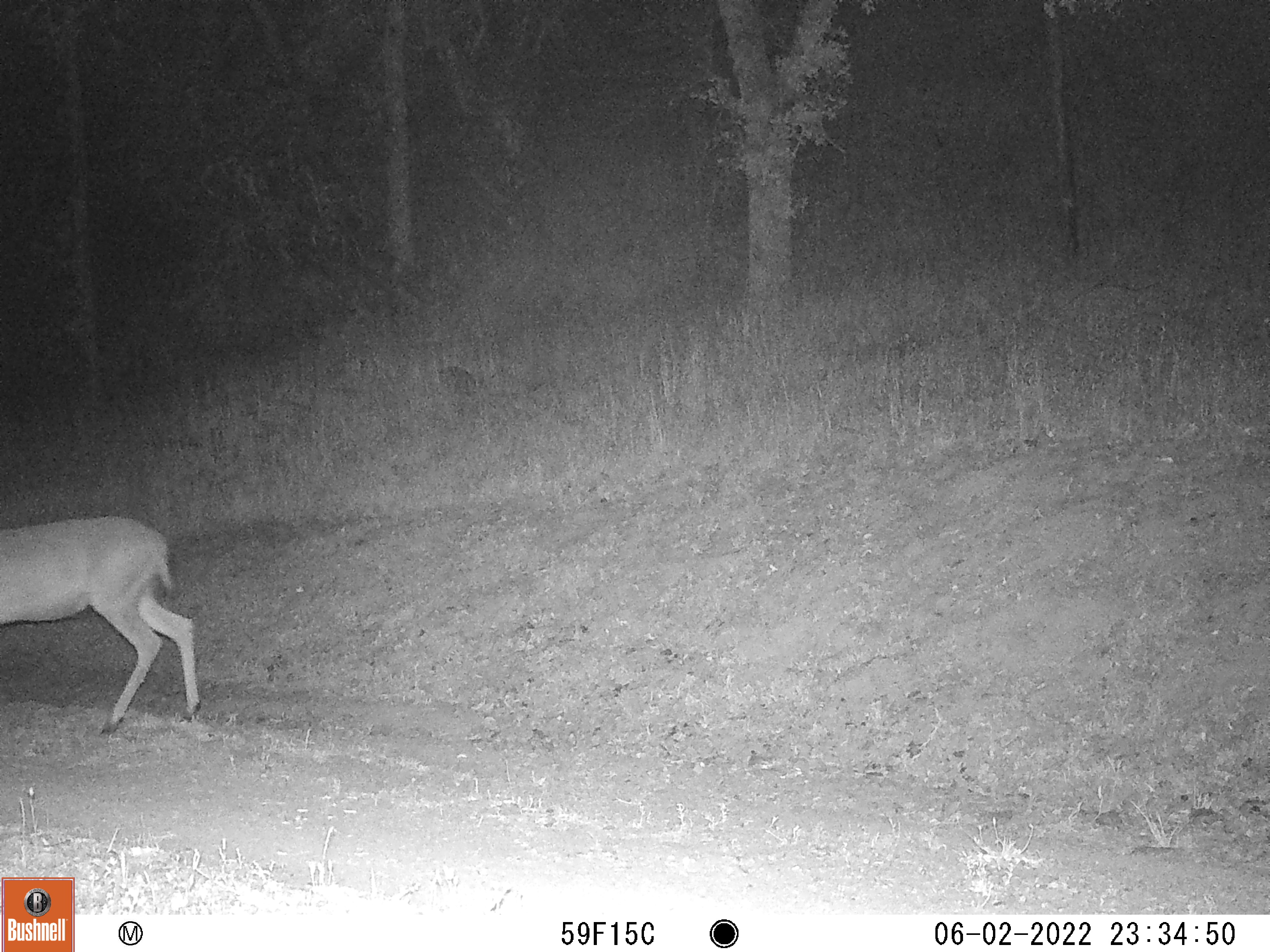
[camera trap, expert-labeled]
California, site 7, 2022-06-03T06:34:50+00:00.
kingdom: Animalia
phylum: Chordata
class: Mammalia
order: Artiodactyla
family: Cervidae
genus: Odocoileus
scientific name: Odocoileus hemionus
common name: mule deer